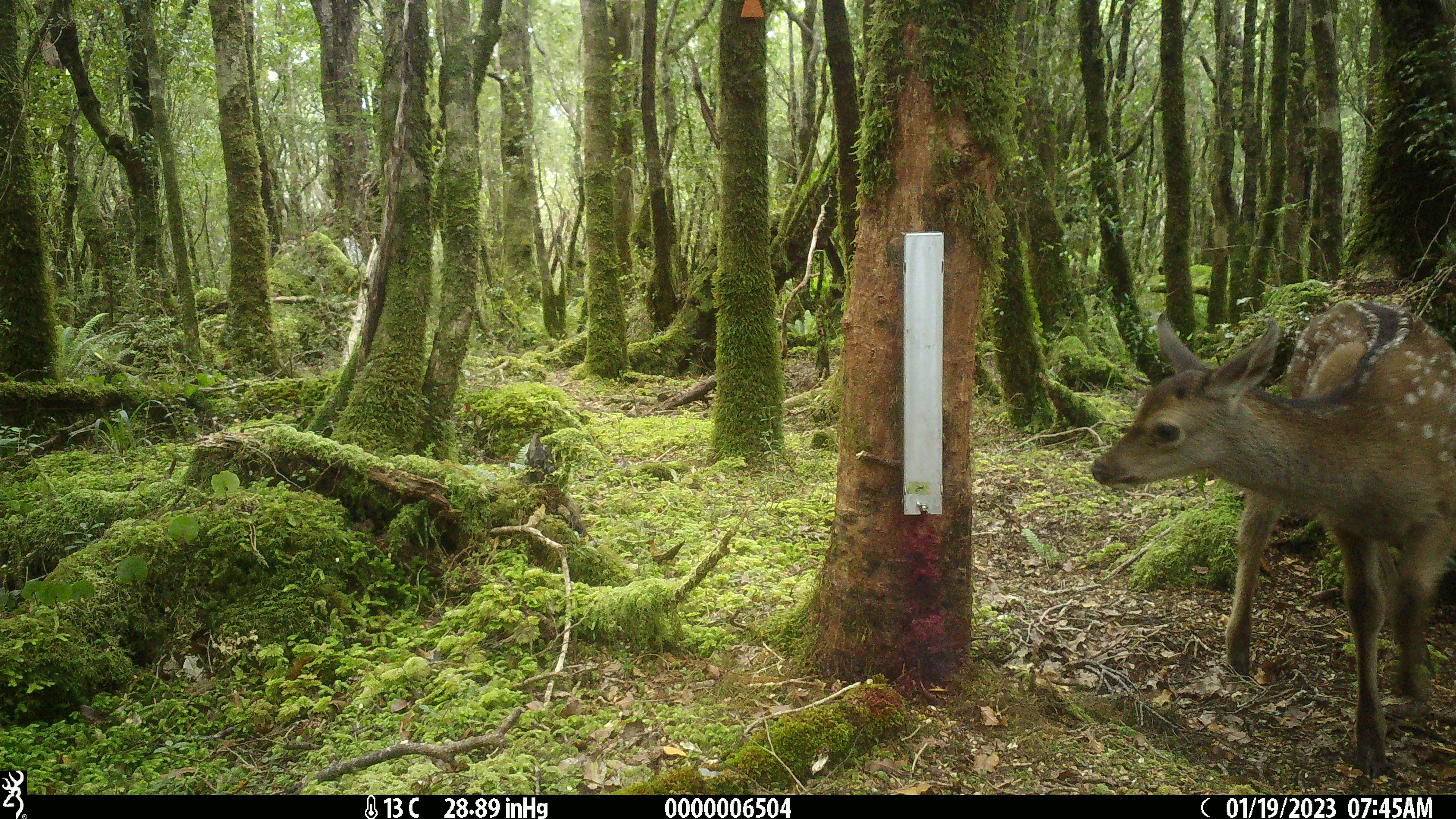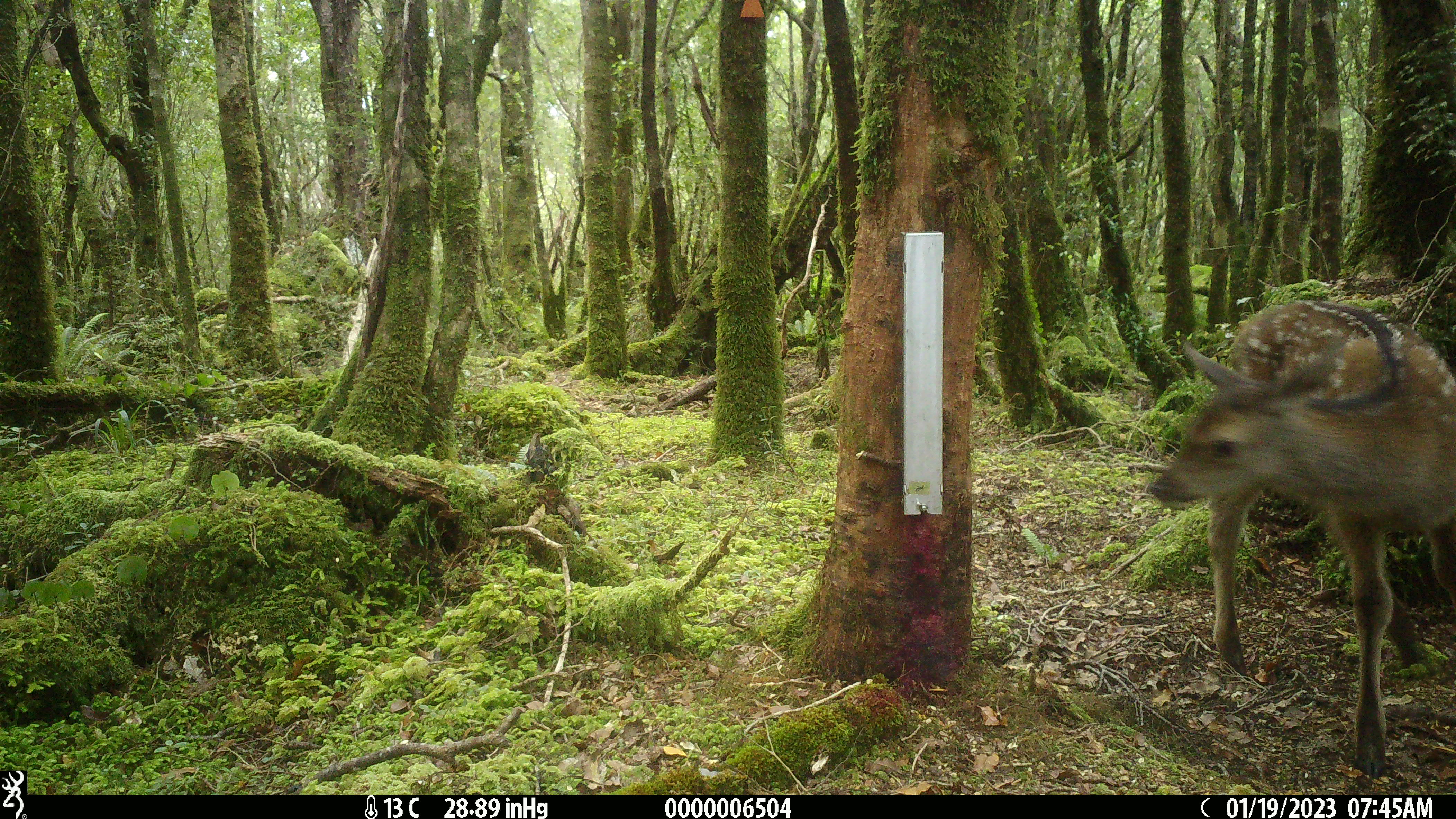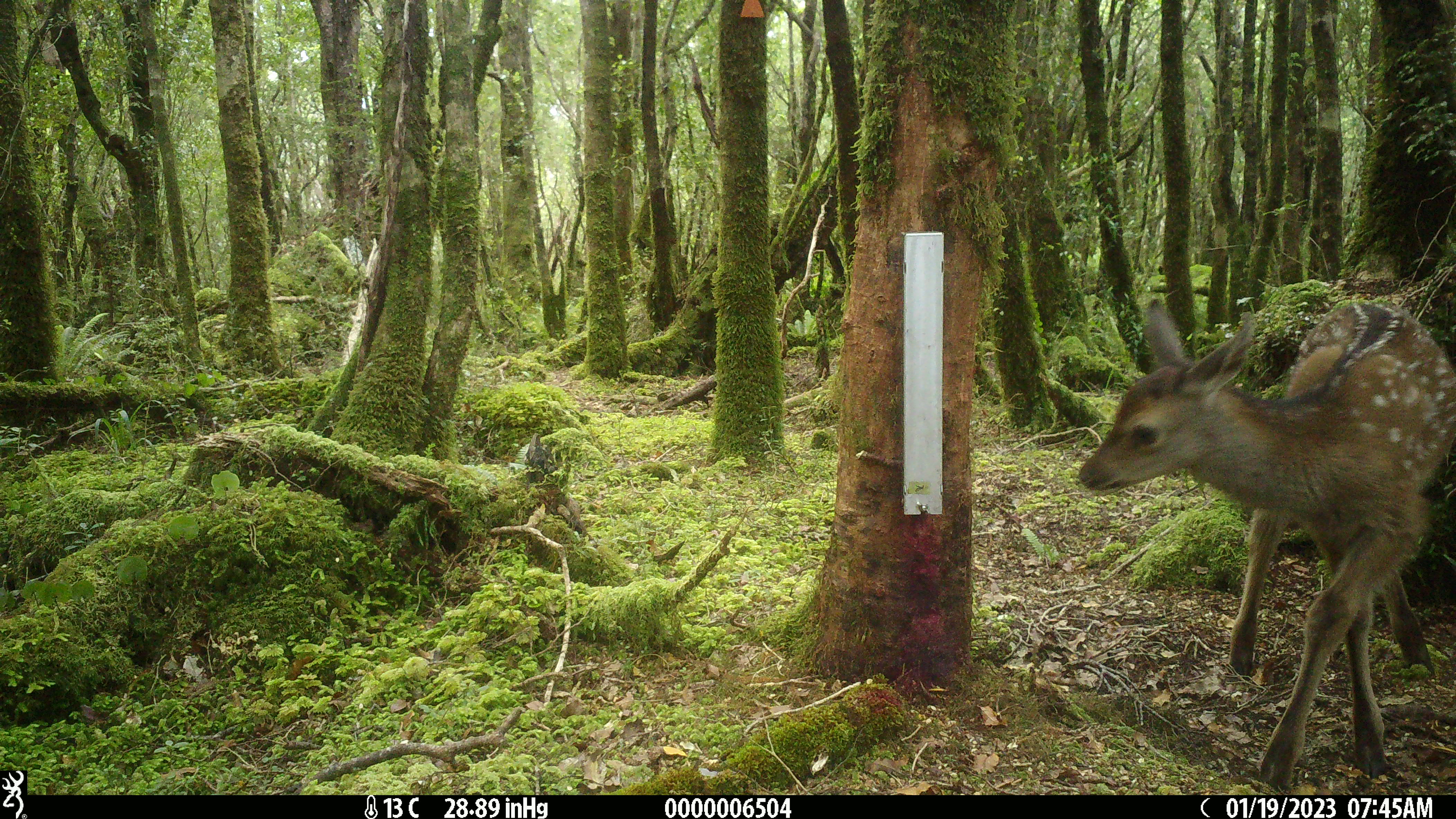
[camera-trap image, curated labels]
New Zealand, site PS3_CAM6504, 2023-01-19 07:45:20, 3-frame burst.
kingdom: Animalia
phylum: Chordata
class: Mammalia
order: Artiodactyla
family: Cervidae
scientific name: Cervidae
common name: deer